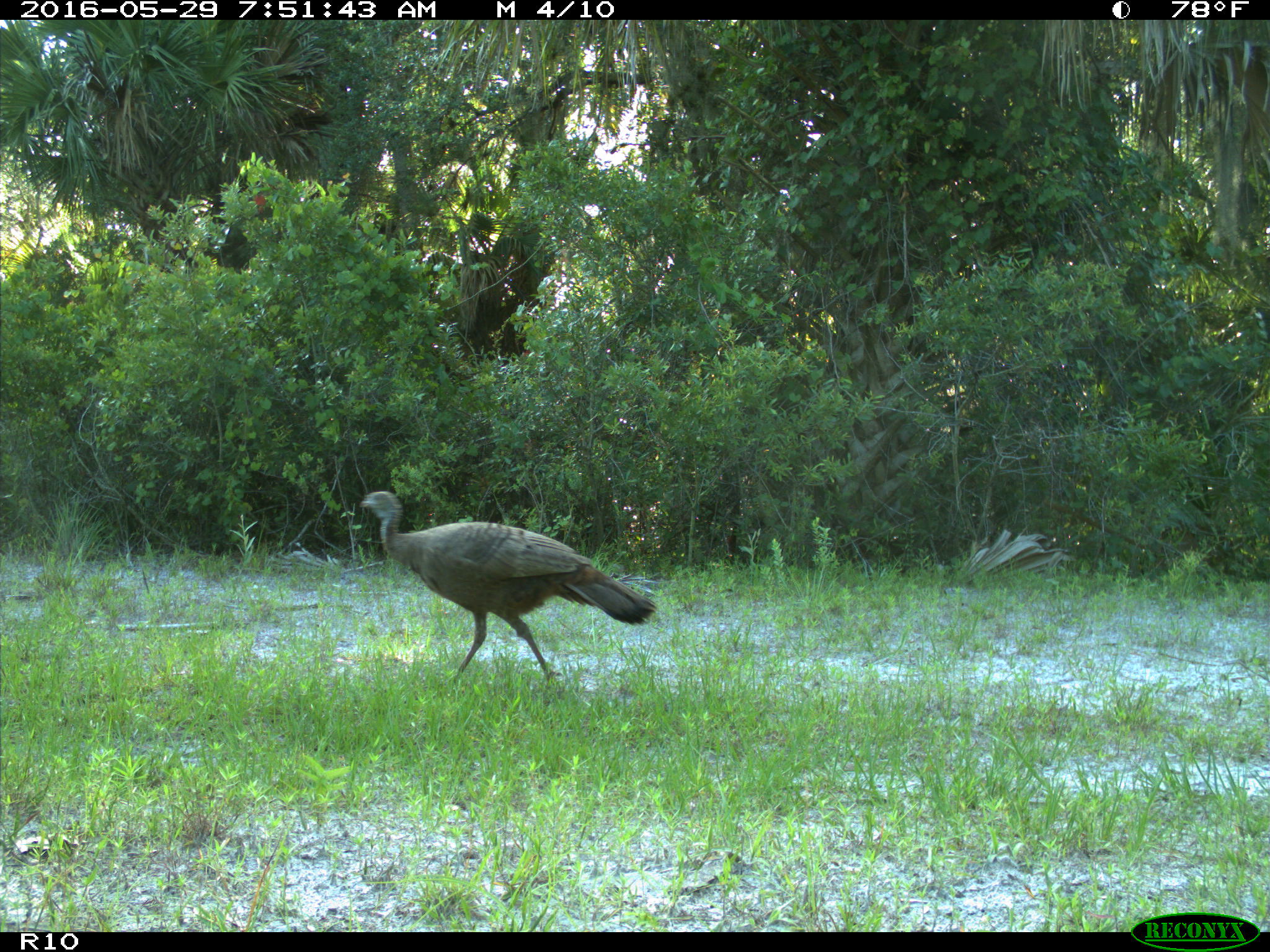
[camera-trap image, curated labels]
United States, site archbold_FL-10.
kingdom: Animalia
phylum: Chordata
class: Aves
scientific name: Aves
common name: birds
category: unidentified bird